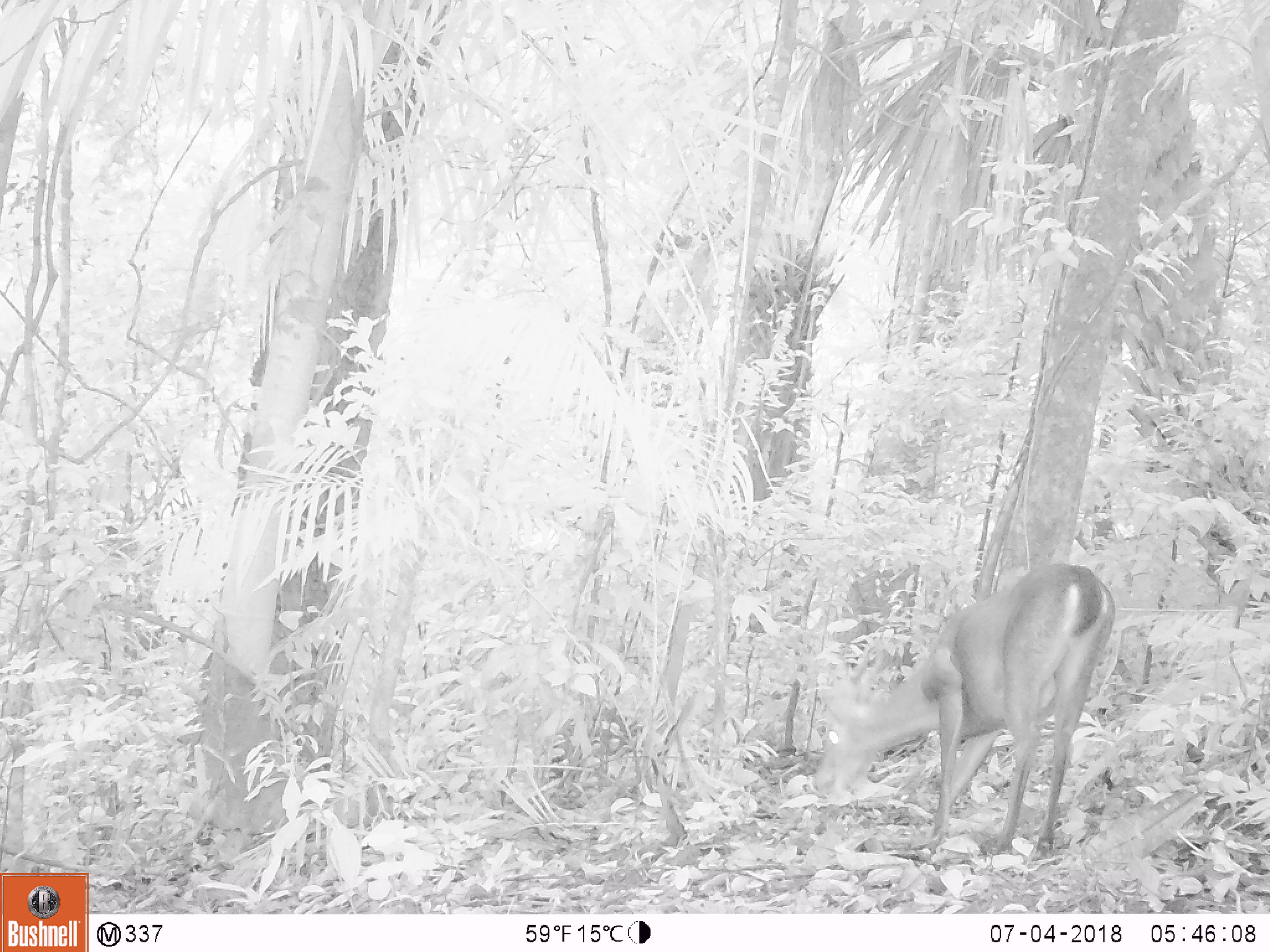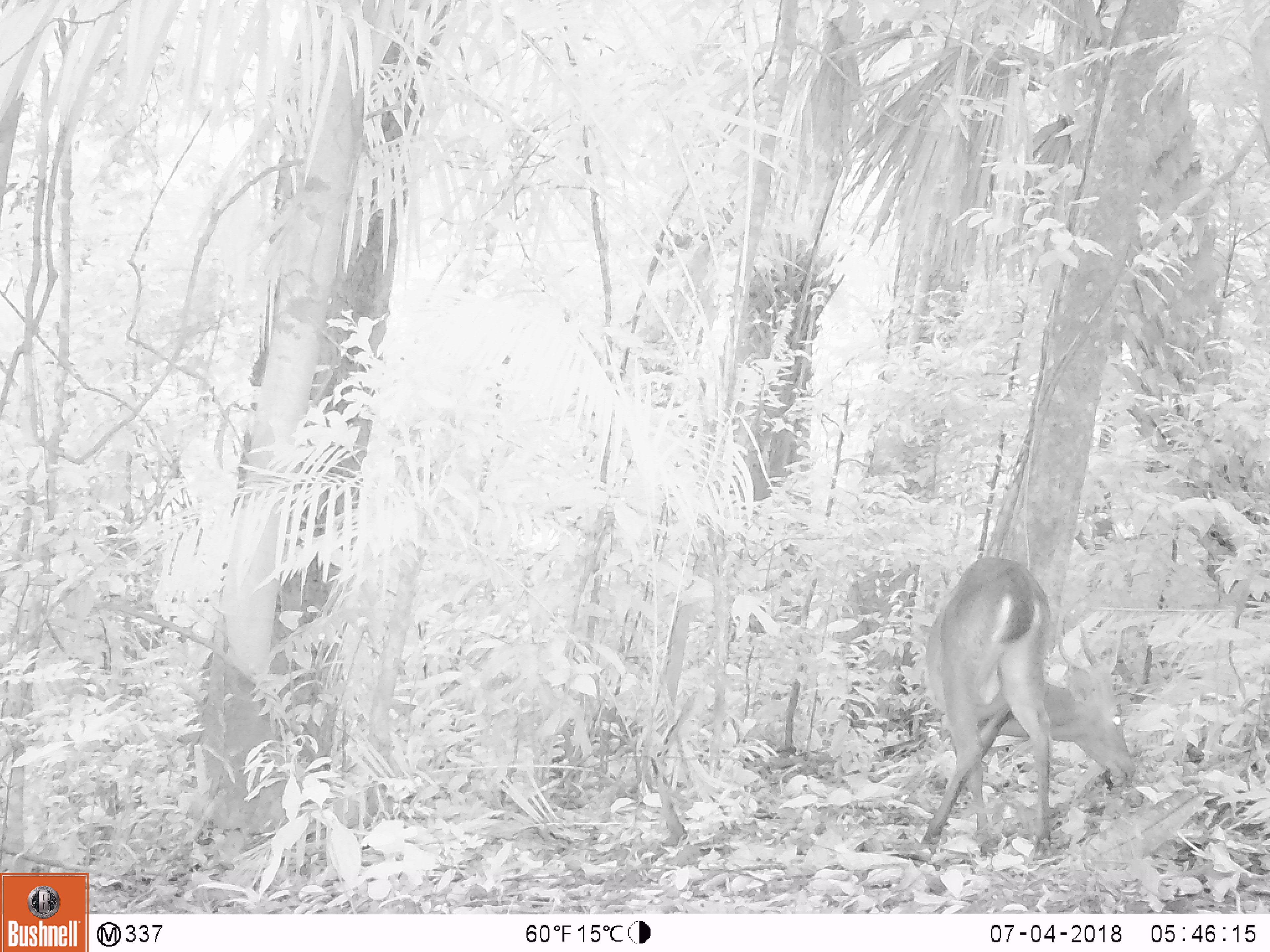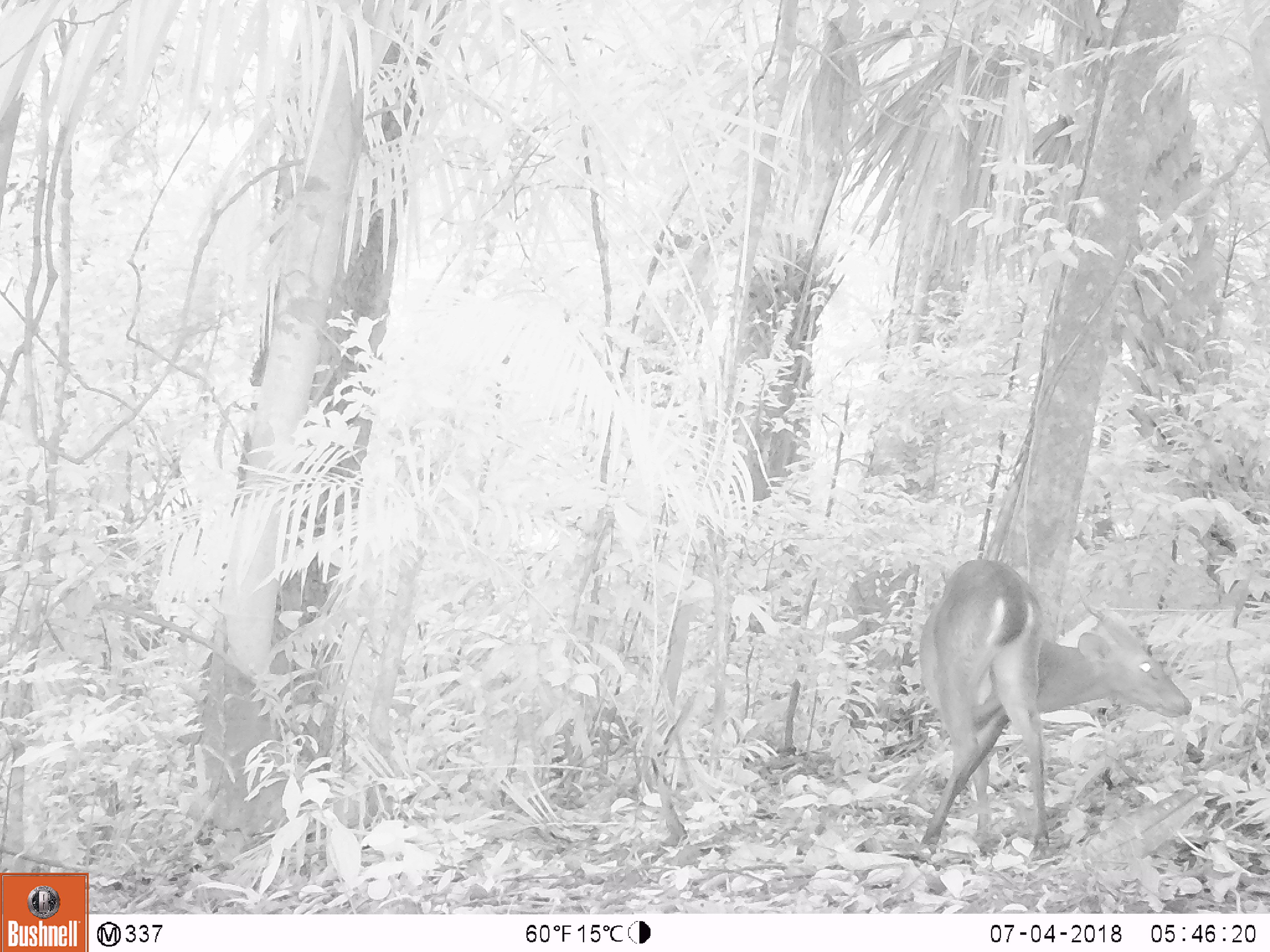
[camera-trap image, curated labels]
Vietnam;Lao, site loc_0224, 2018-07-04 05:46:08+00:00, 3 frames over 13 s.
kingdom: Animalia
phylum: Chordata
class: Mammalia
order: Artiodactyla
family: Cervidae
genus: Muntiacus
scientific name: Muntiacus vuquangensis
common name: large-antlered muntjac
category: large antlered muntjac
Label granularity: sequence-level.